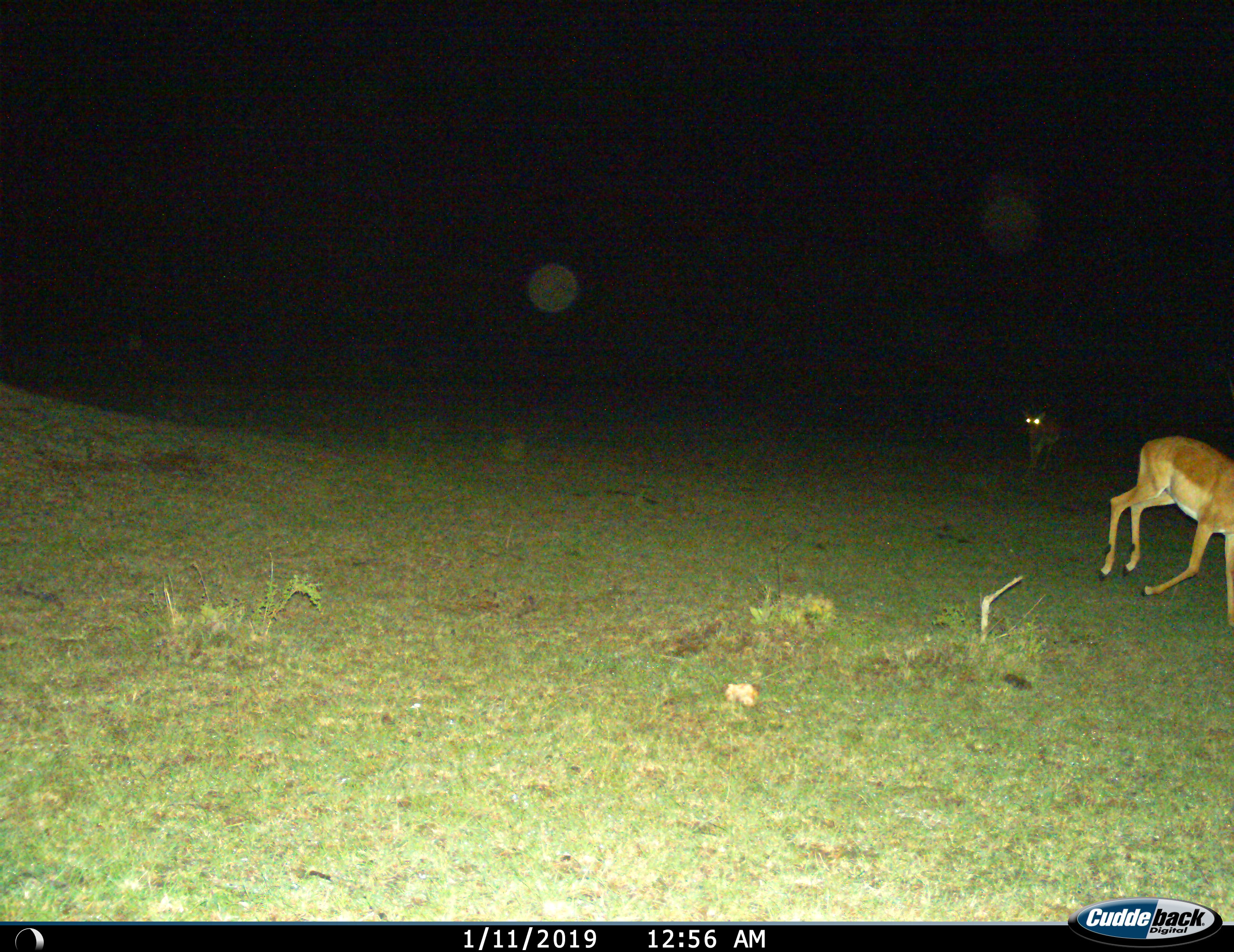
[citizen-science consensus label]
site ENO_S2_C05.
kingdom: Animalia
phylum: Chordata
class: Mammalia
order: Artiodactyla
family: Bovidae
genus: Aepyceros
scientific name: Aepyceros melampus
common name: impala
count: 2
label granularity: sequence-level